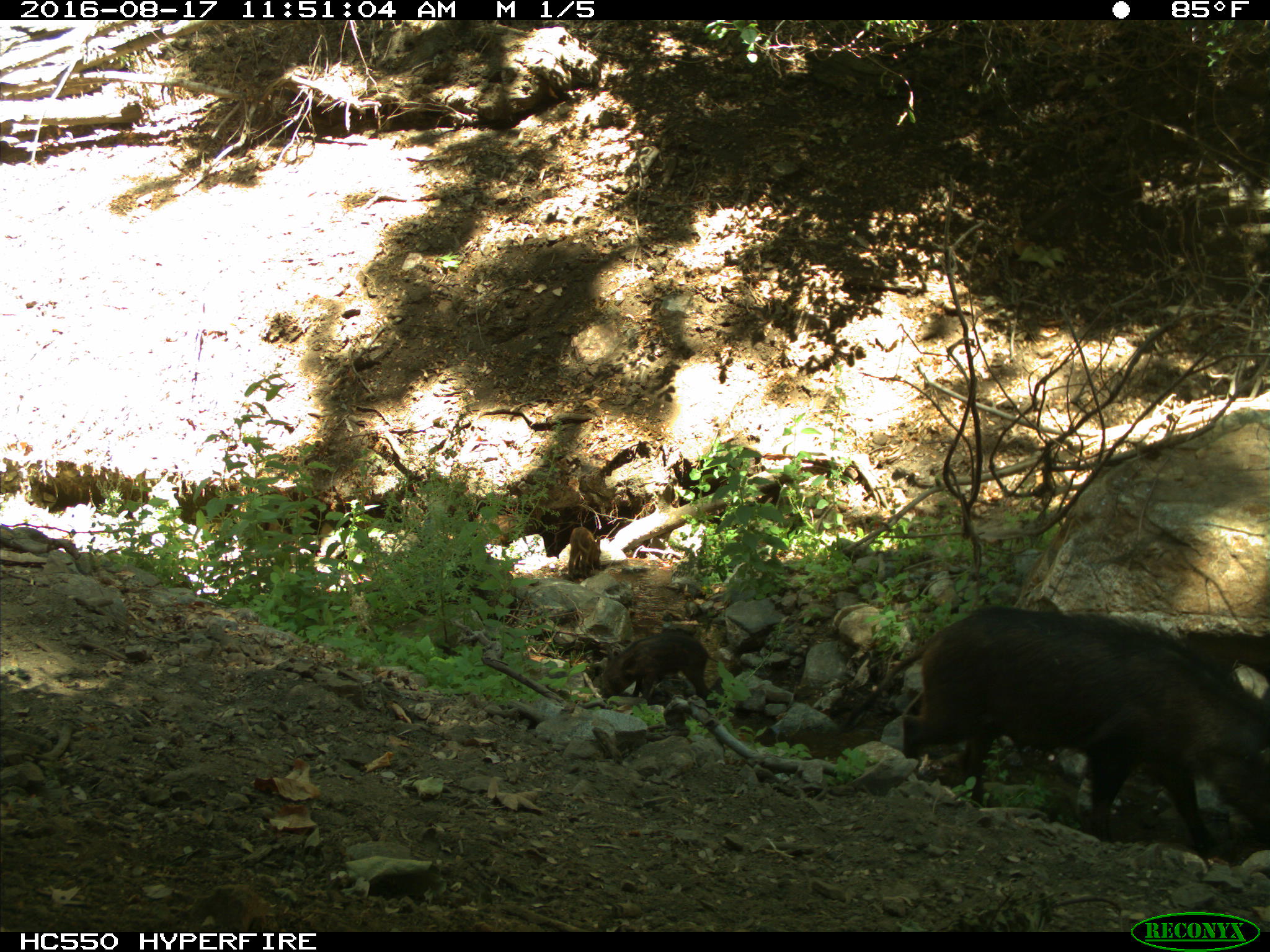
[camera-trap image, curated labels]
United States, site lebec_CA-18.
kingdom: Animalia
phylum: Chordata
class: Mammalia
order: Artiodactyla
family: Suidae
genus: Sus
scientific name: Sus scrofa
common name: wild boar